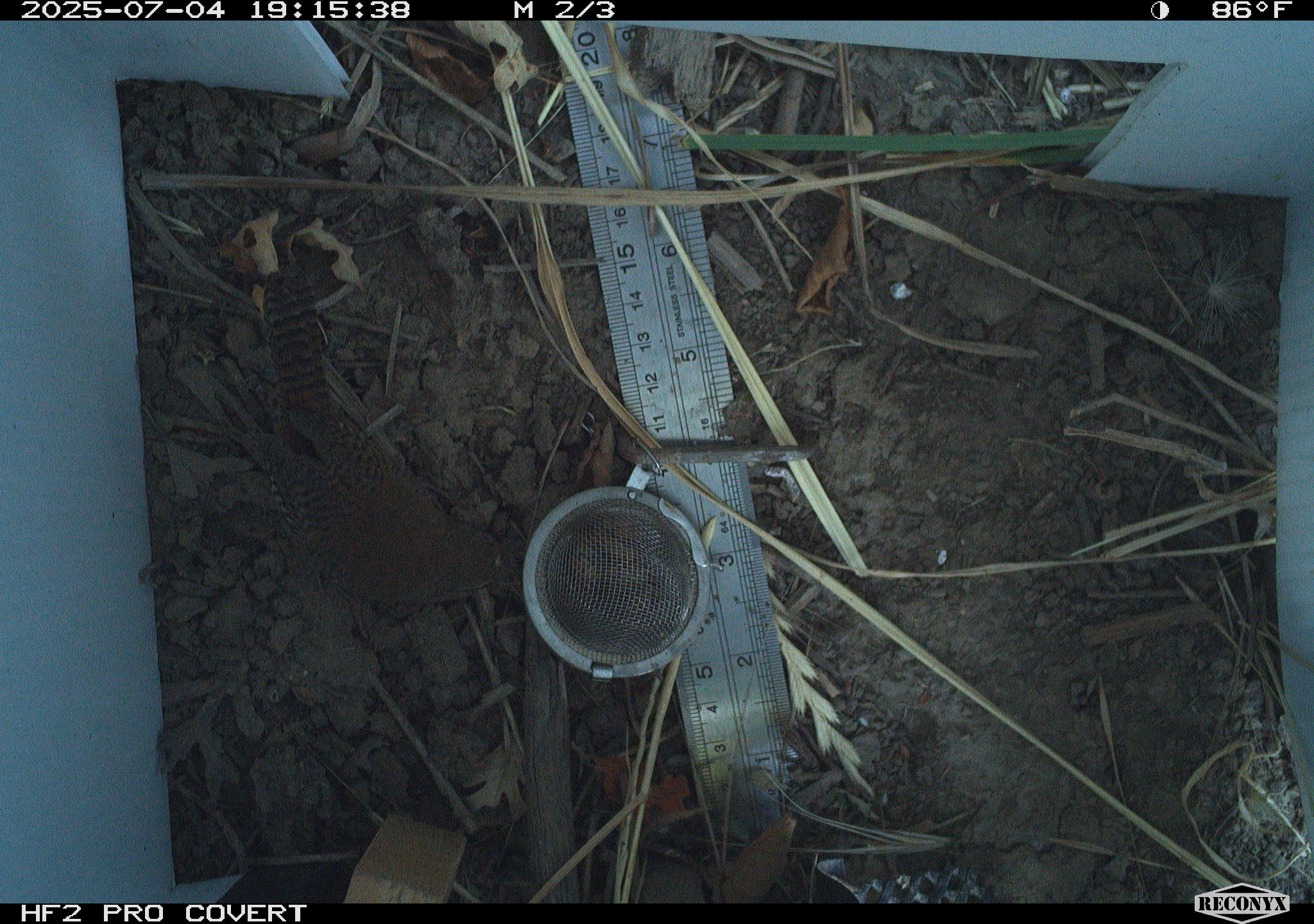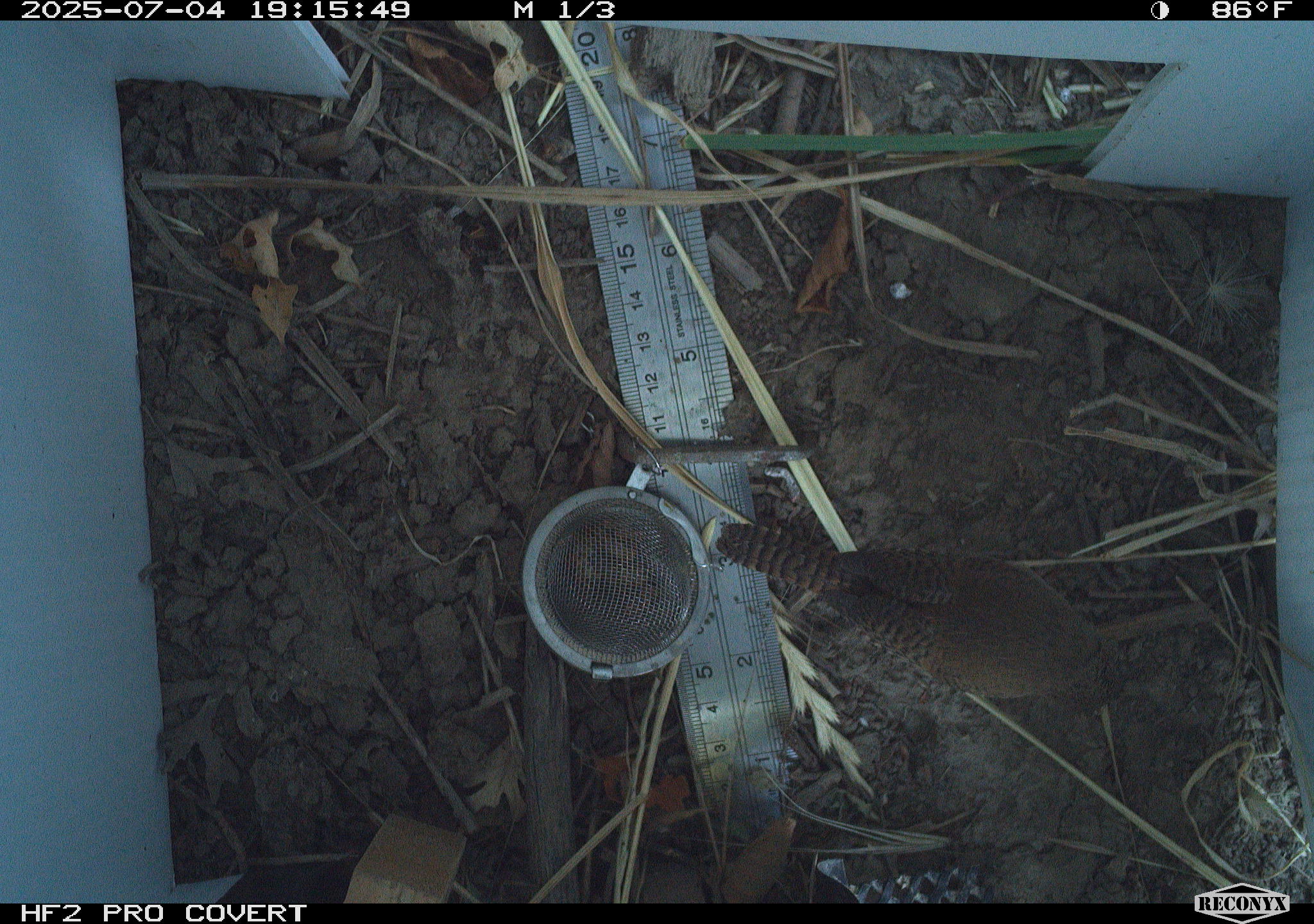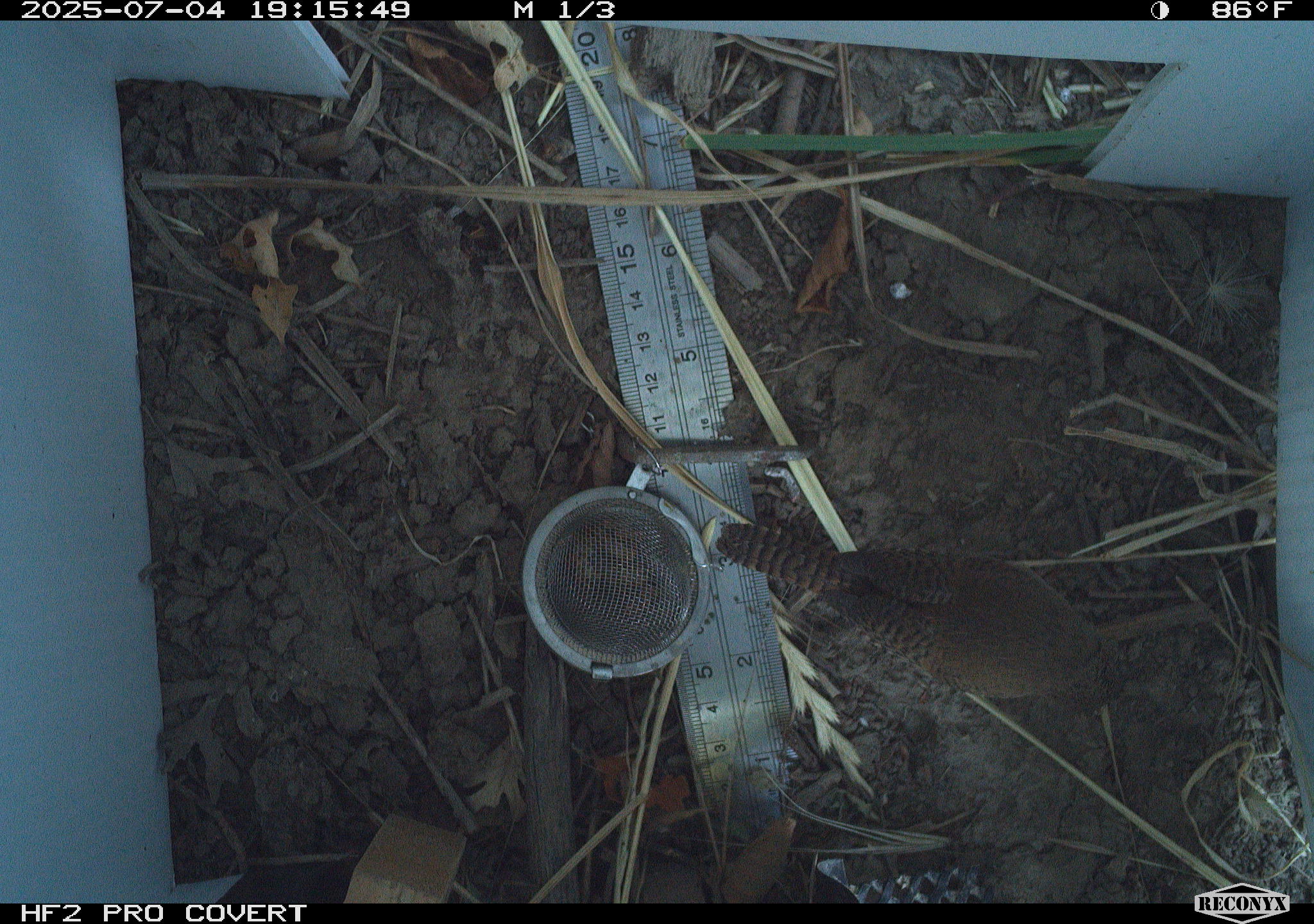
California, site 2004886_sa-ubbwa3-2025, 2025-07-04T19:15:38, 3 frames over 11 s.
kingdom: Animalia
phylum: Chordata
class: Aves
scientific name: Aves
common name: bird